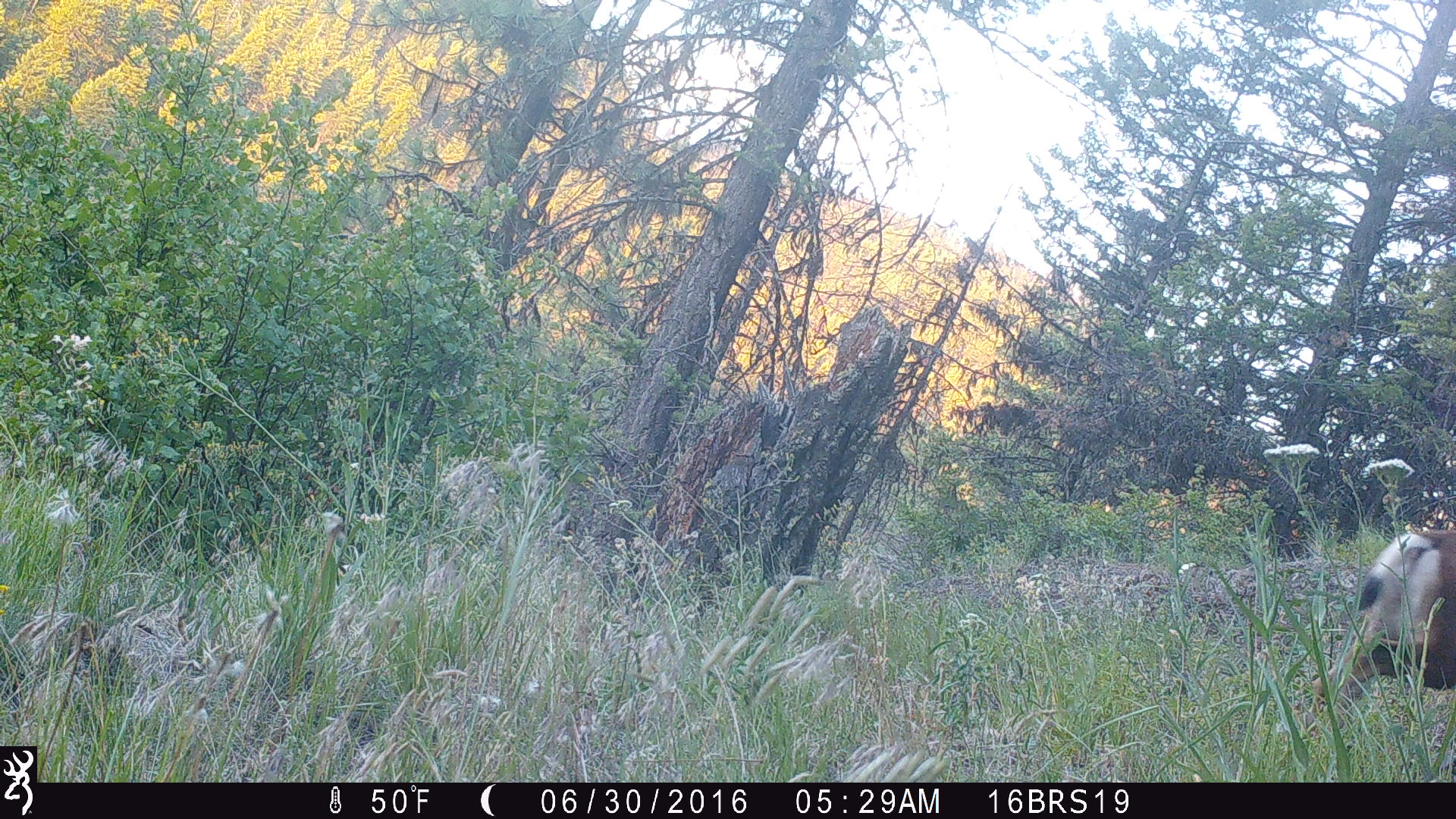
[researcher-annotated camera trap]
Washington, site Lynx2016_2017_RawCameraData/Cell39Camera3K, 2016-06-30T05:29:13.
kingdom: Animalia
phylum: Chordata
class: Mammalia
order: Artiodactyla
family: Cervidae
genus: Odocoileus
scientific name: Odocoileus hemionus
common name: mule deer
Odocoileus hemionus (mule deer). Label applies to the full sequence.